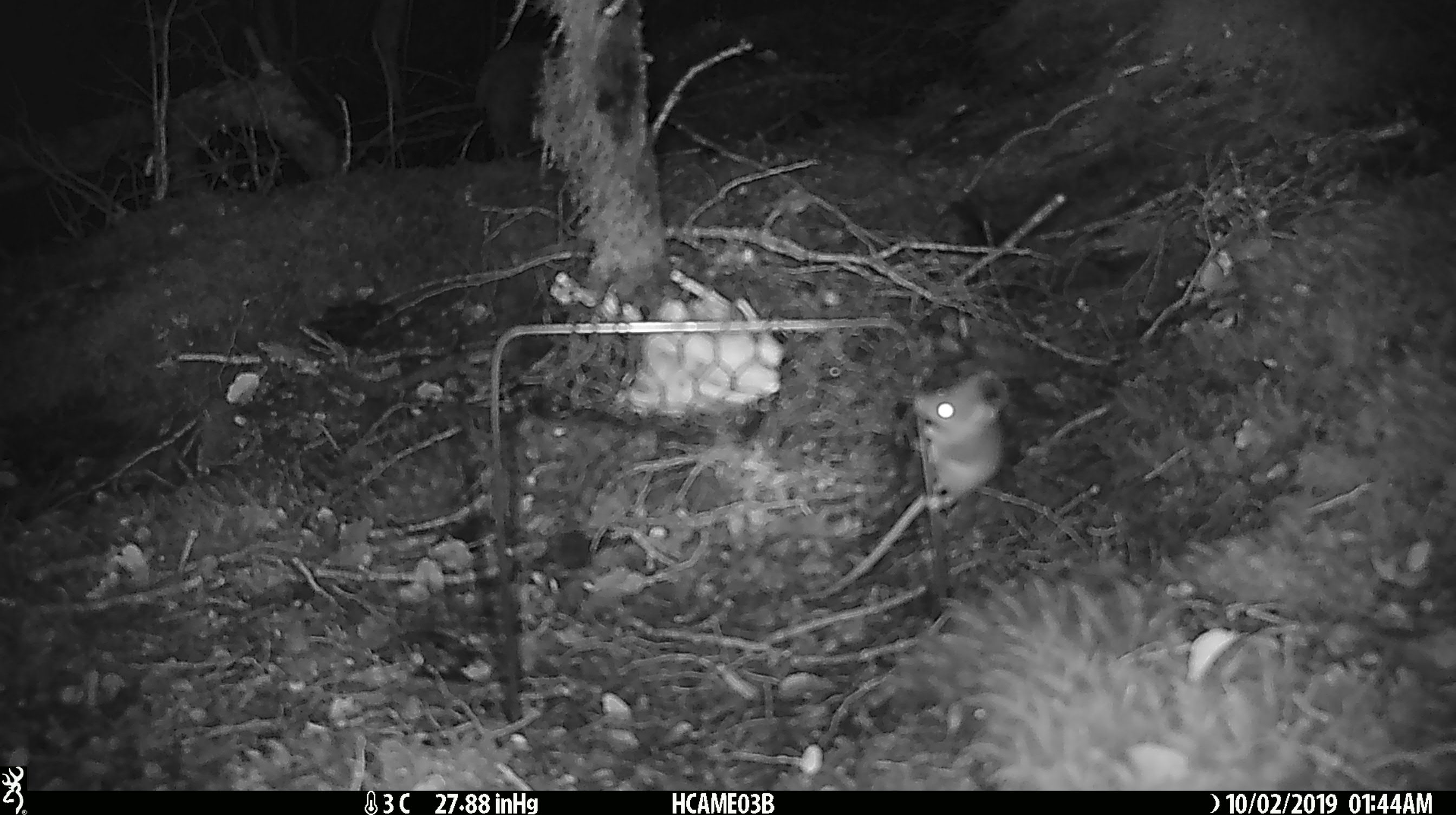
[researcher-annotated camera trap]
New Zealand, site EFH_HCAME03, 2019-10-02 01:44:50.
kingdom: Animalia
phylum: Chordata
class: Mammalia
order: Rodentia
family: Muridae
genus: Mus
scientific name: Mus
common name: mouse